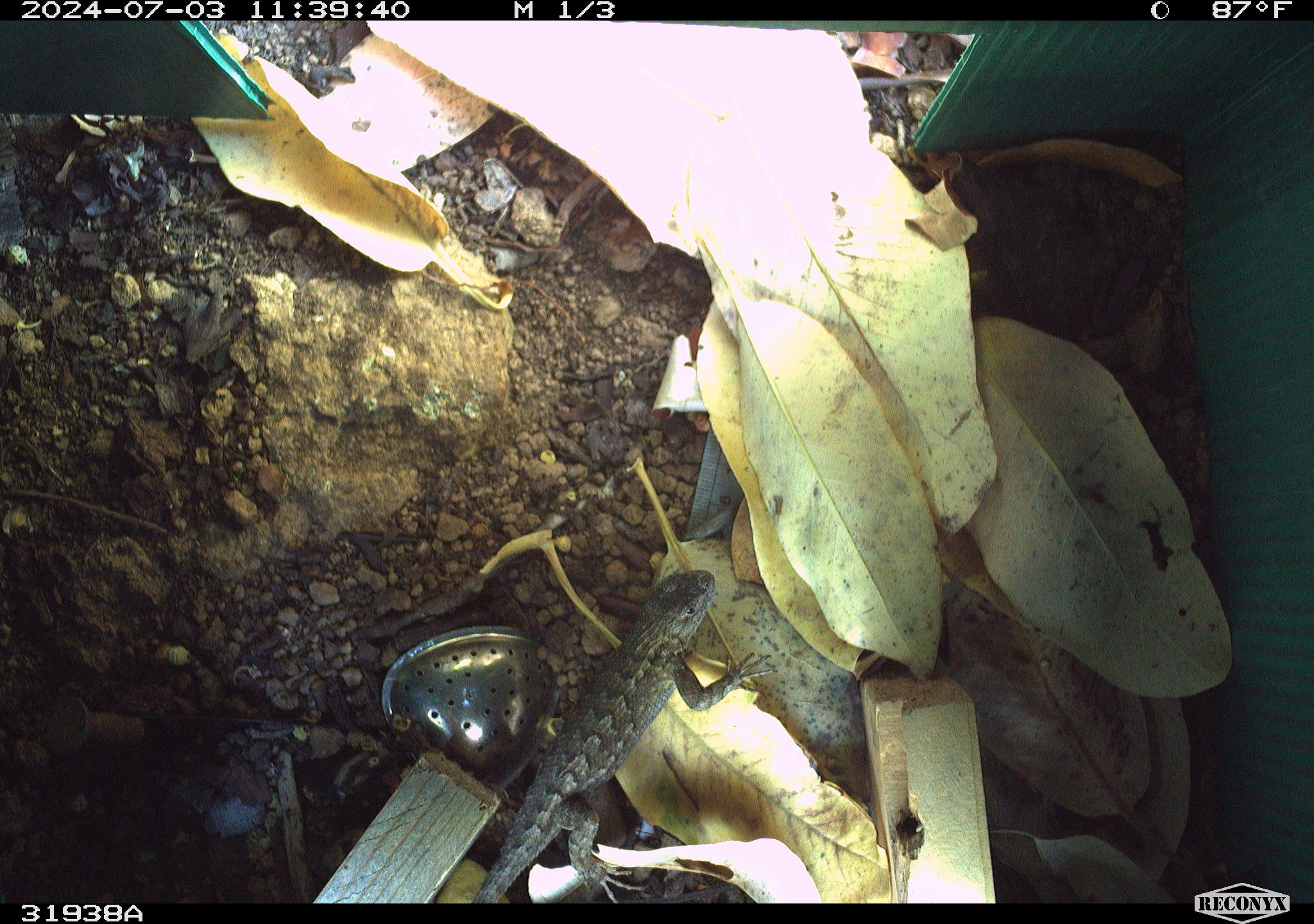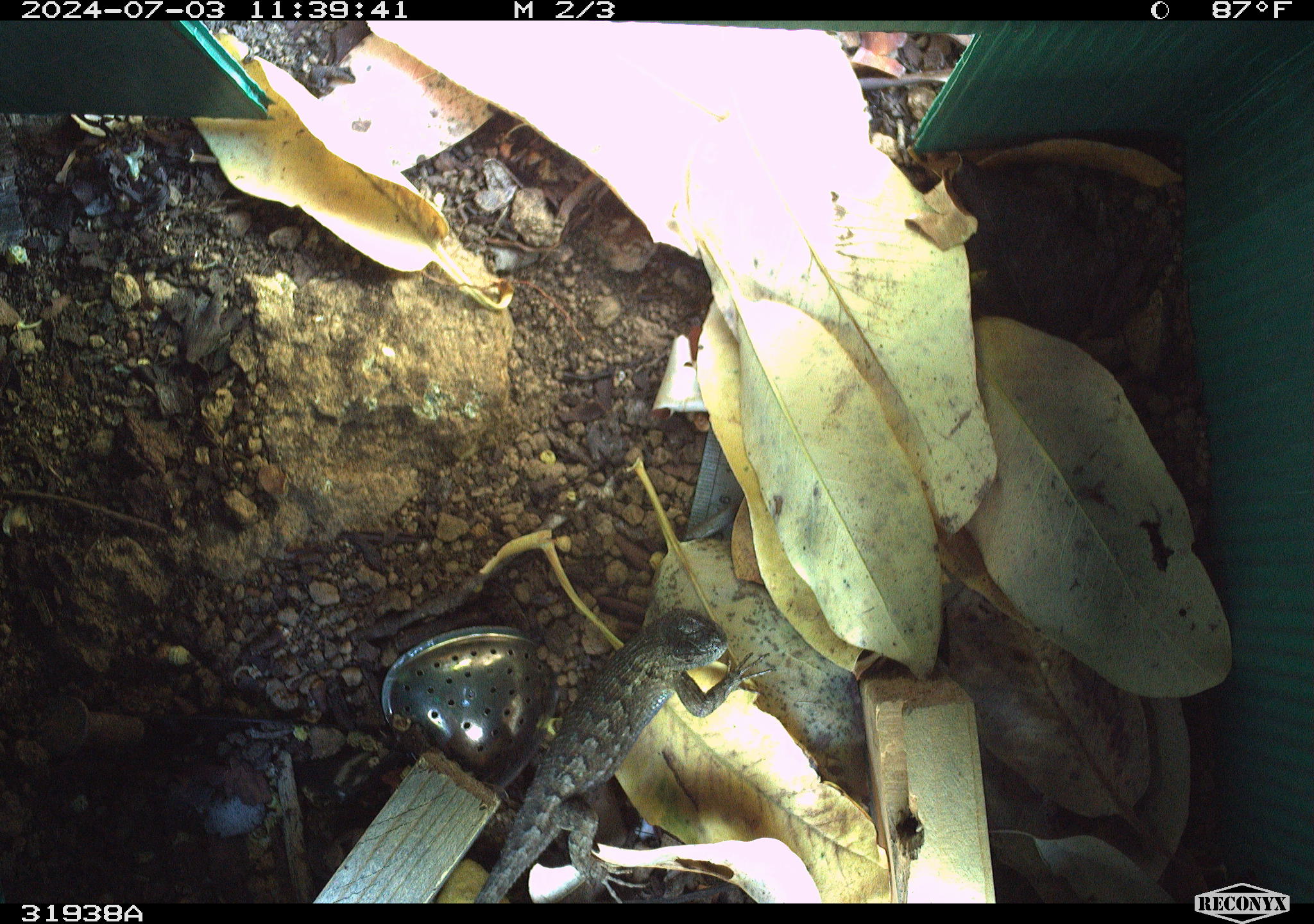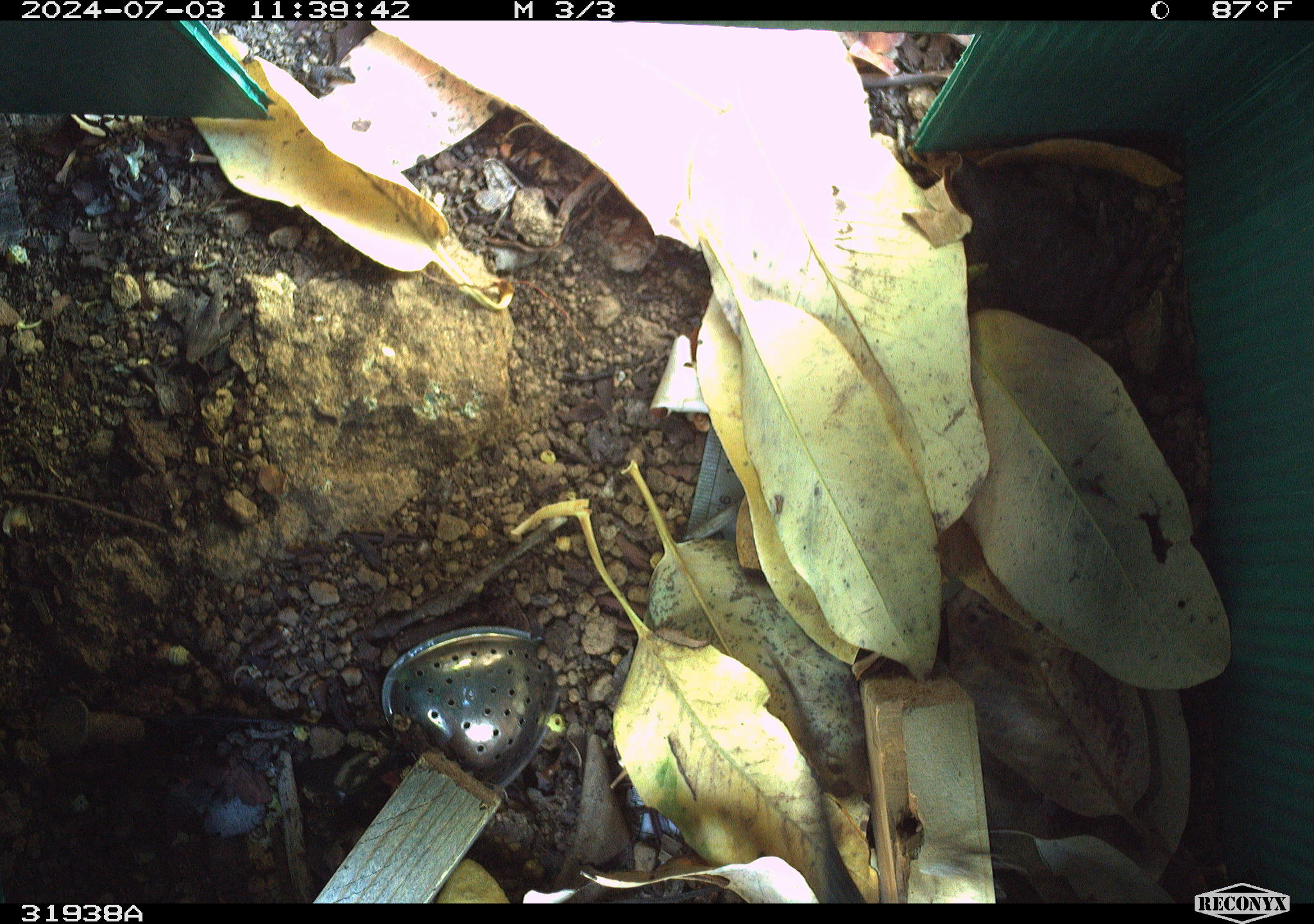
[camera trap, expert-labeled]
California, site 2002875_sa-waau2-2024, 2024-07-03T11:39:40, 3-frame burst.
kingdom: Animalia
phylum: Chordata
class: Reptilia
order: Squamata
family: Phrynosomatidae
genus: Sceloporus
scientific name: Sceloporus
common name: spiny lizards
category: sceloporus species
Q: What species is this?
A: Sceloporus species (spiny lizards) (Sceloporus).